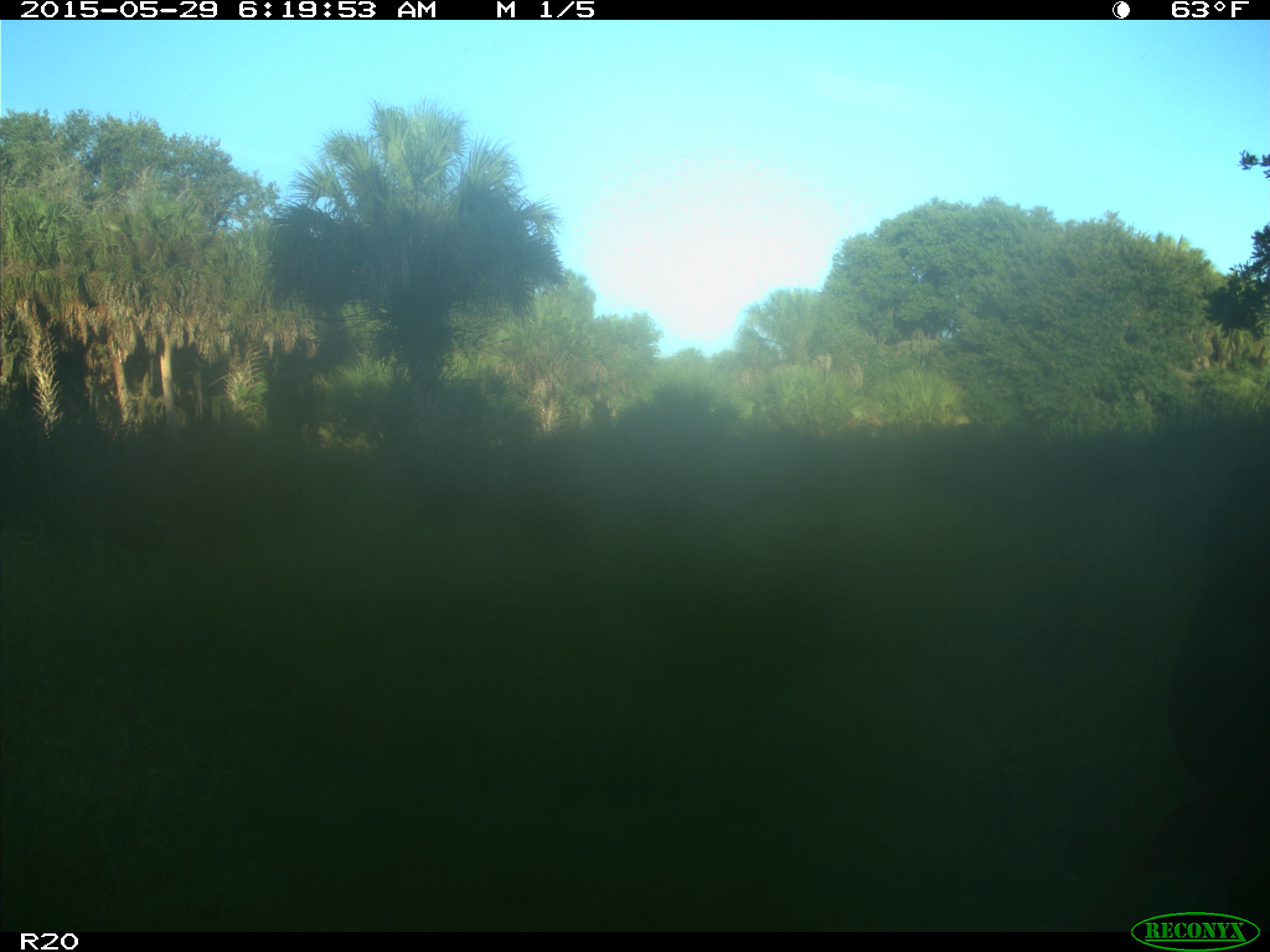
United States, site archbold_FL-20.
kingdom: Animalia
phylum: Chordata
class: Mammalia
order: Artiodactyla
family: Bovidae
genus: Bos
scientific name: Bos taurus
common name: domestic cow